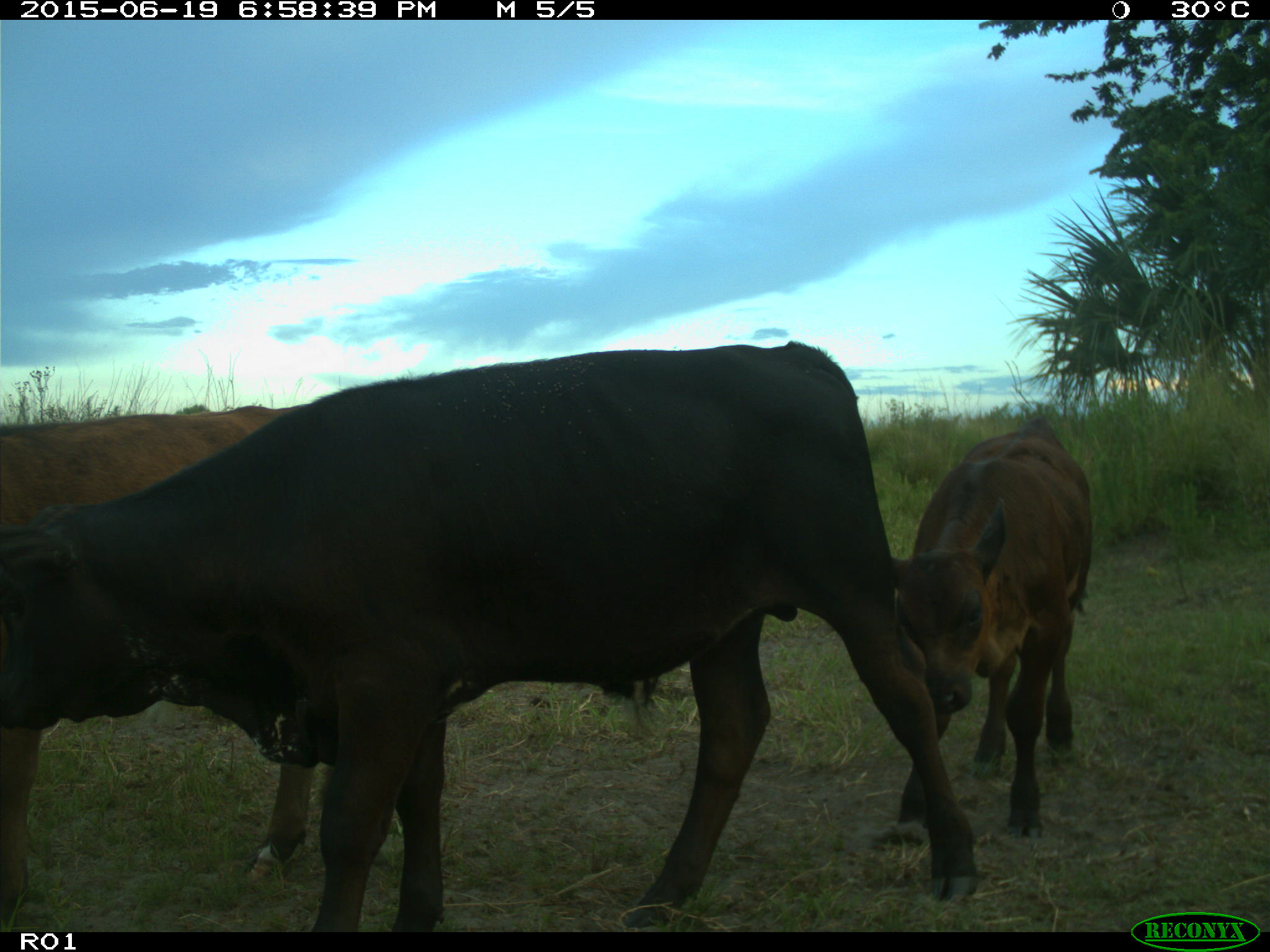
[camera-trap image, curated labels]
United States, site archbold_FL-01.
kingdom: Animalia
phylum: Chordata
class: Mammalia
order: Artiodactyla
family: Bovidae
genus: Bos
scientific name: Bos taurus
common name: domestic cow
Bos taurus (domestic cow).